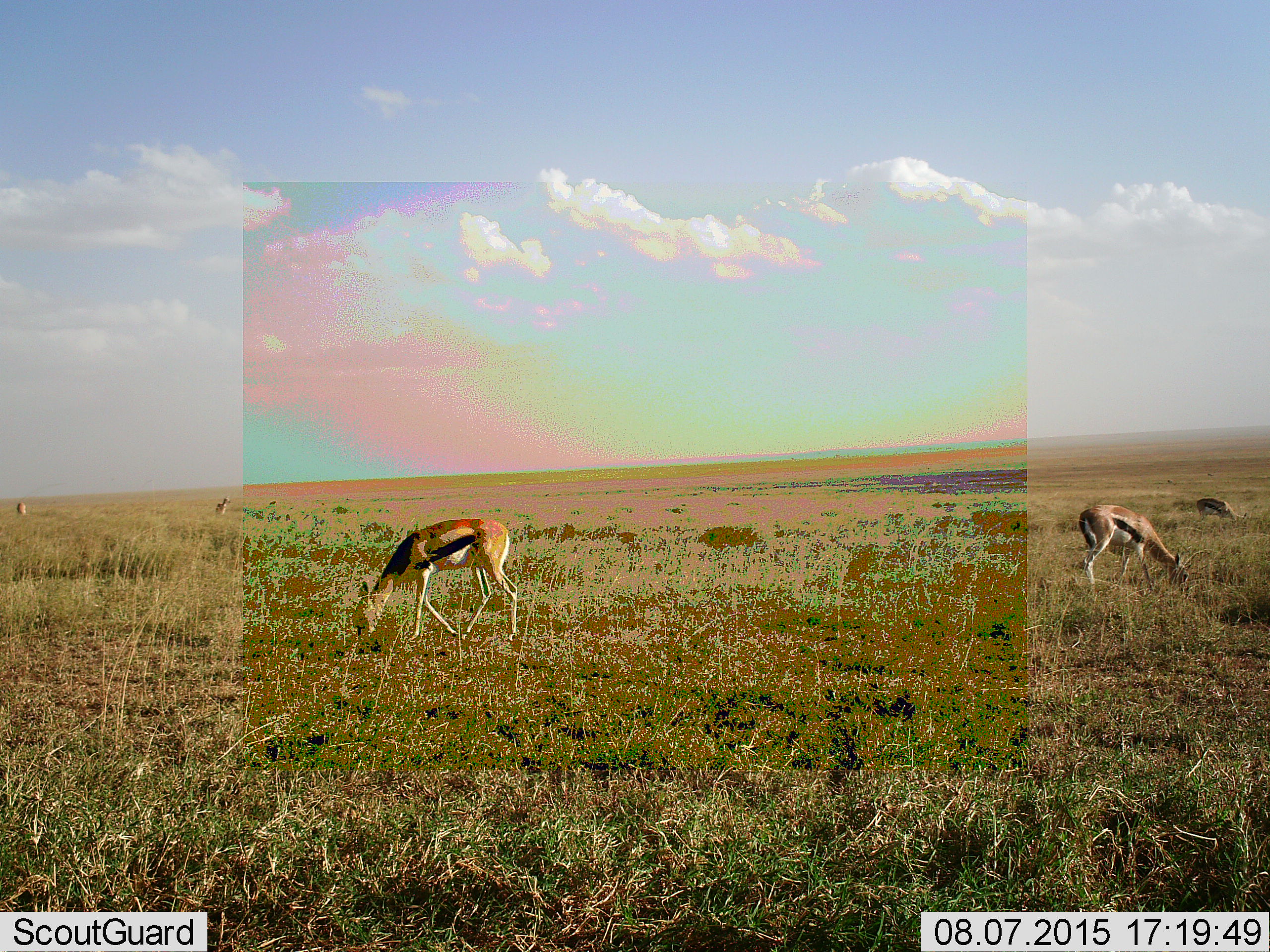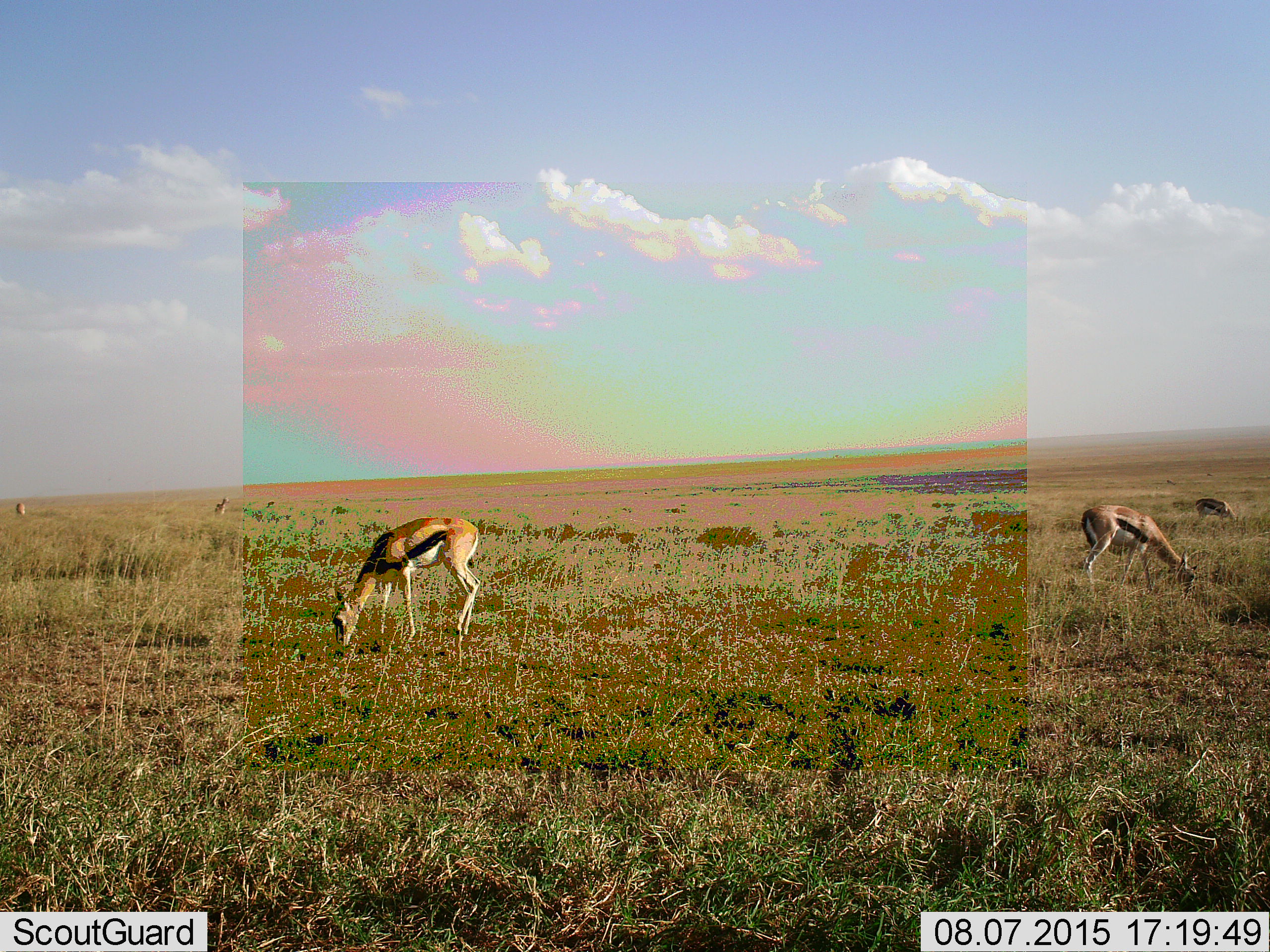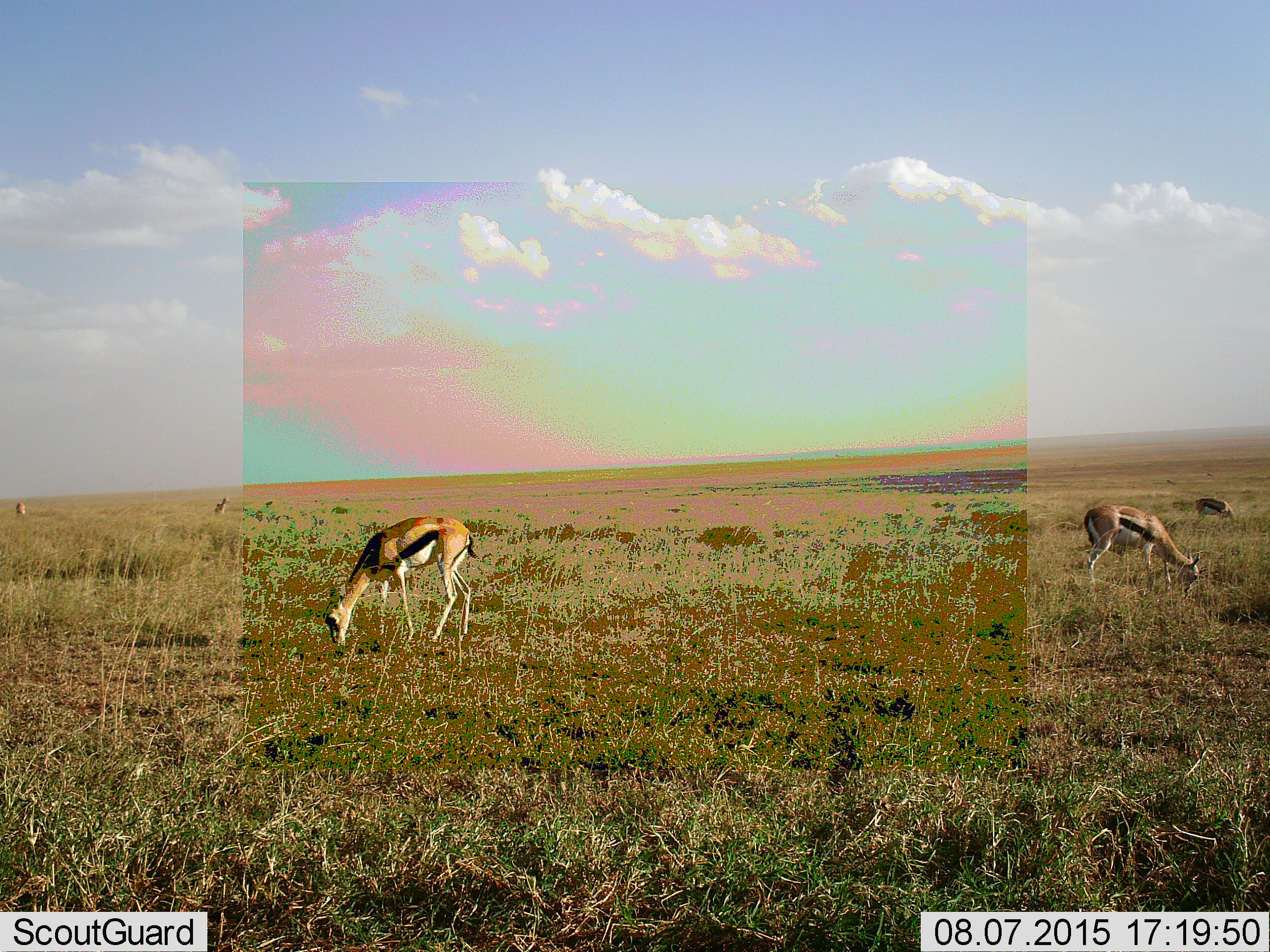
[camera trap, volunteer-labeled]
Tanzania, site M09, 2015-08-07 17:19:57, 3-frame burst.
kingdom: Animalia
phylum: Chordata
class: Mammalia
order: Artiodactyla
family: Bovidae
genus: Eudorcas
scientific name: Eudorcas thomsonii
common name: thomson's gazelle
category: gazellethomsons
Gazellethomsons (thomson's gazelle) (Eudorcas thomsonii), count 5. Behavior (volunteer vote fractions): standing 67%, resting 11%, moving 44%, interacting 0%. Young present (vote fraction): 0%. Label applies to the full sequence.